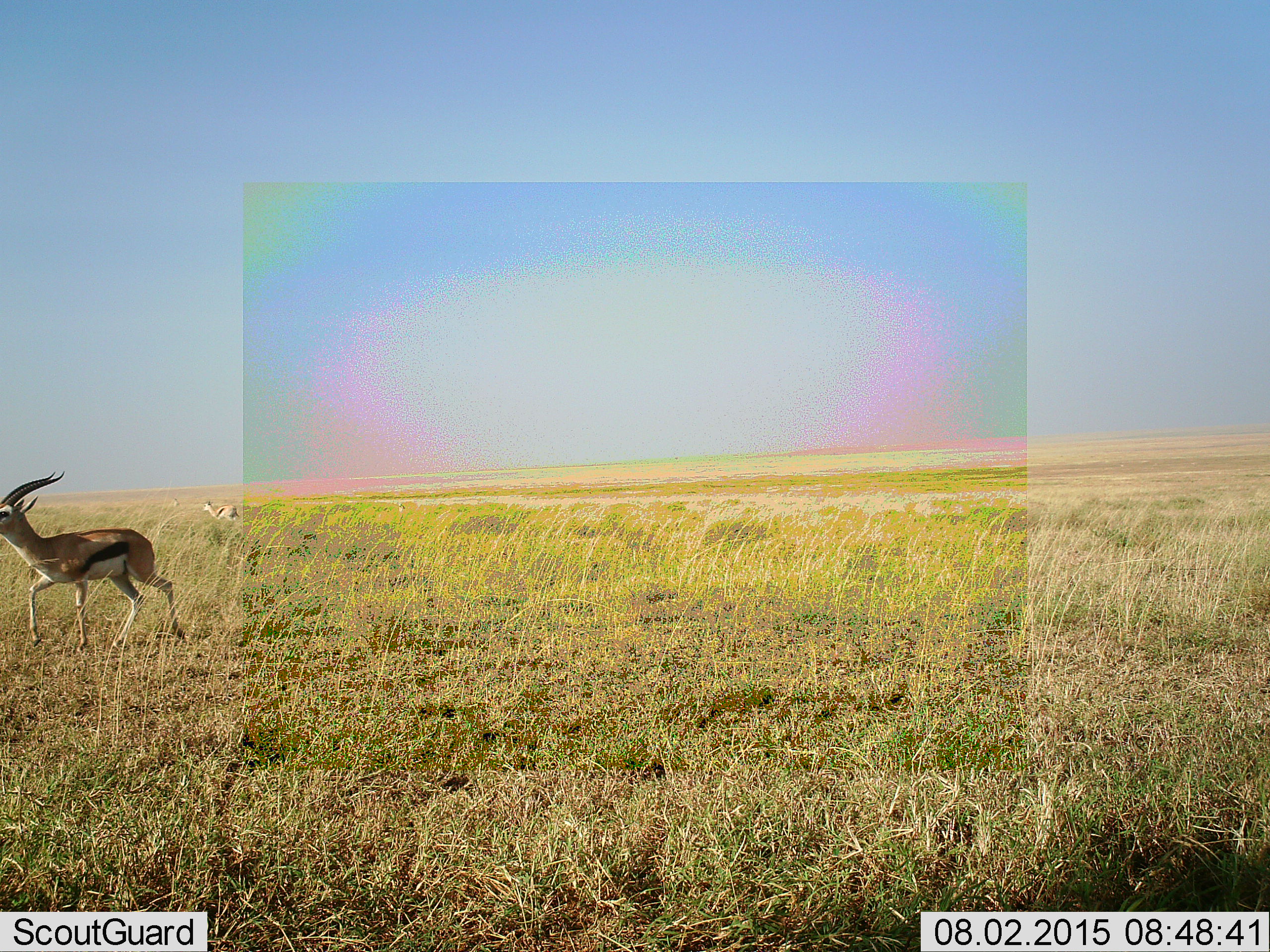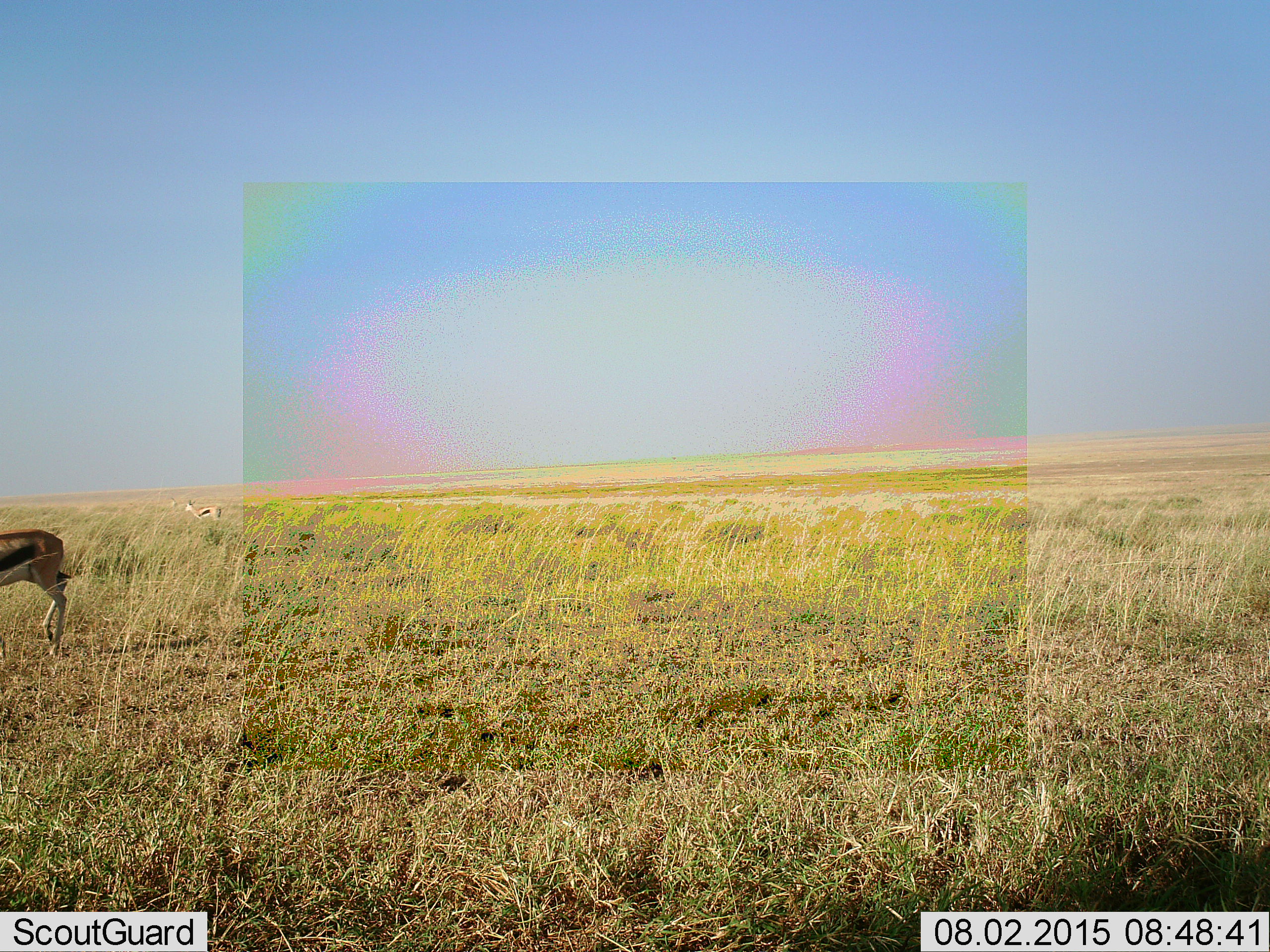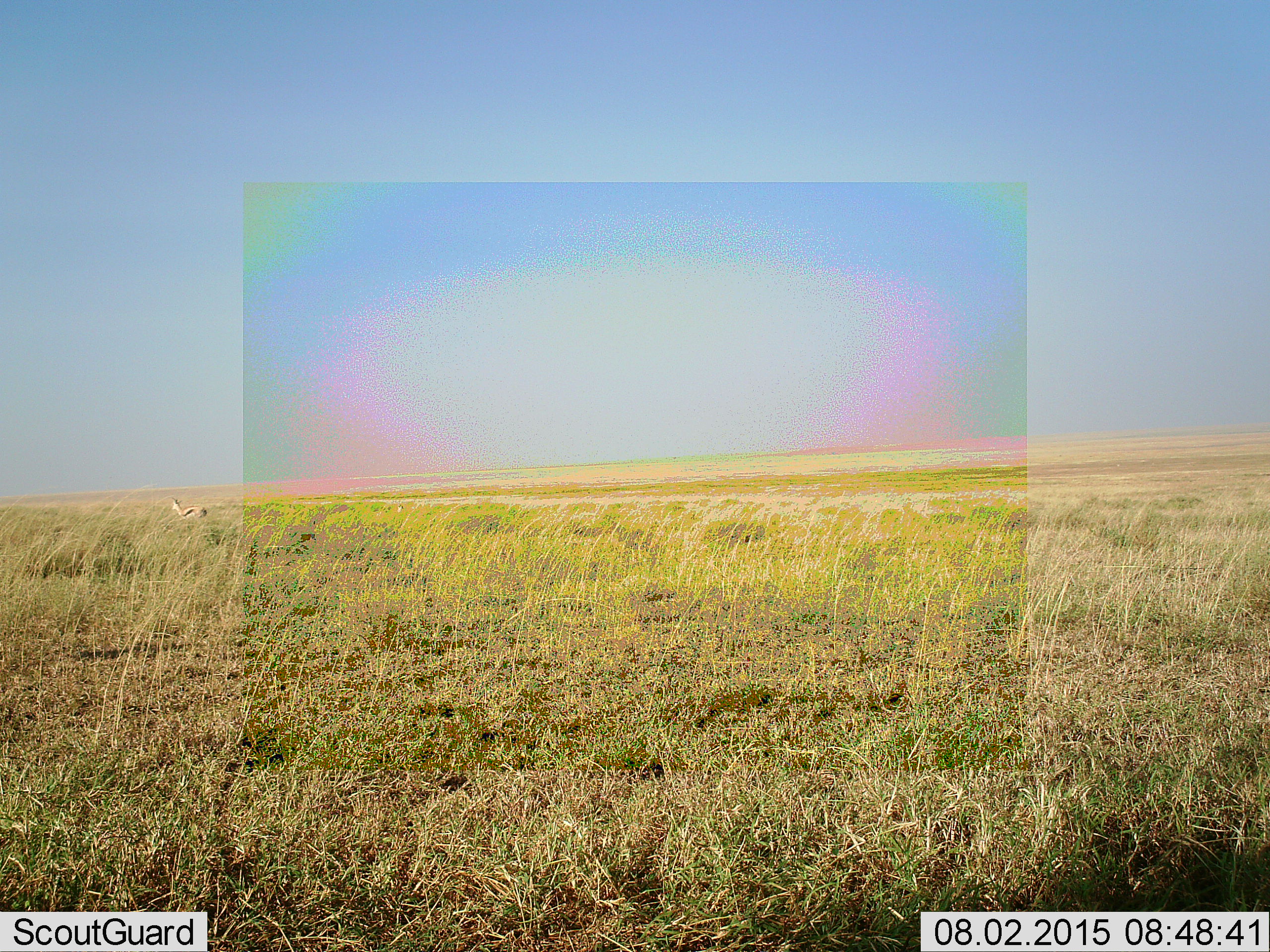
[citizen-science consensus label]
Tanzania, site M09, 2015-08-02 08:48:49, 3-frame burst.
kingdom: Animalia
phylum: Chordata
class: Mammalia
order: Artiodactyla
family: Bovidae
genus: Eudorcas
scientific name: Eudorcas thomsonii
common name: thomson's gazelle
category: gazellethomsons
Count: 3.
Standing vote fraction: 38%.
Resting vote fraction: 0%.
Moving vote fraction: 100%.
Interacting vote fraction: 0%.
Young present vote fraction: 0%.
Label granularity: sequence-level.